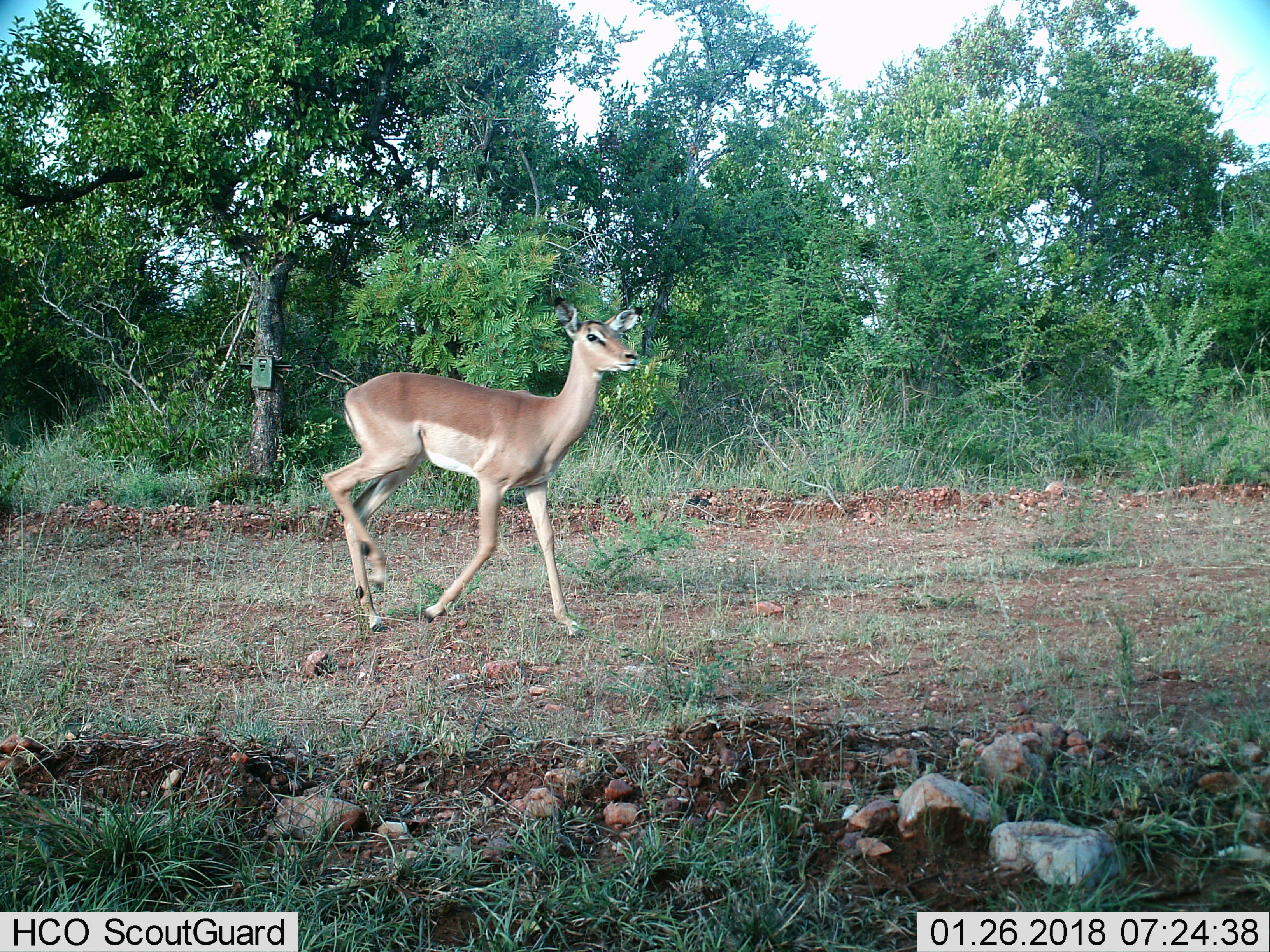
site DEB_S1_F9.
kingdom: Animalia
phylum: Chordata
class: Mammalia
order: Artiodactyla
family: Bovidae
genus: Aepyceros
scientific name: Aepyceros melampus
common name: impala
Impala (Aepyceros melampus), count 1. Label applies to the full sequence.